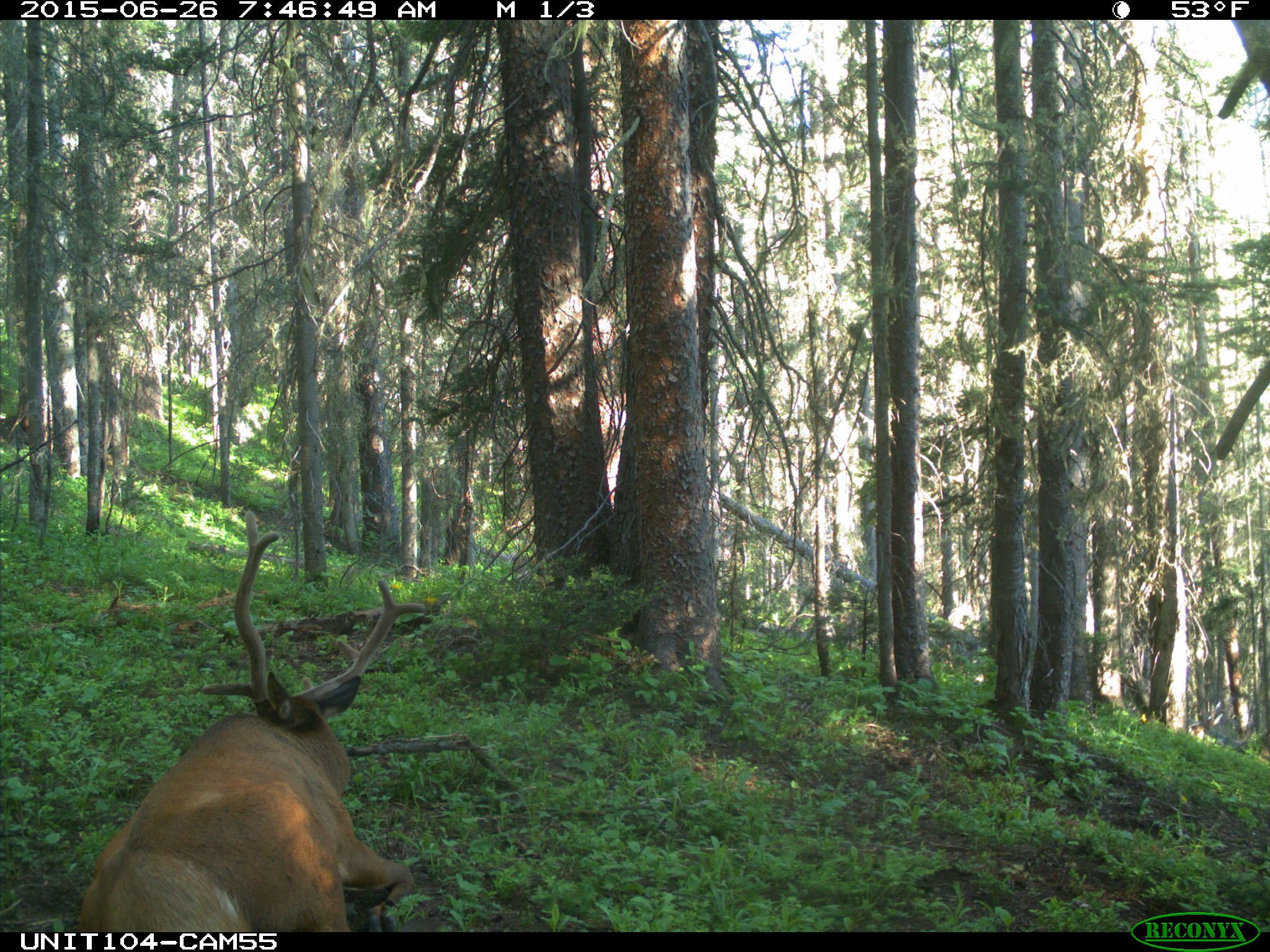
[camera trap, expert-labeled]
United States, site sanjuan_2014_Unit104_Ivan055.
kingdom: Animalia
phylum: Chordata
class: Mammalia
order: Artiodactyla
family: Cervidae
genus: Cervus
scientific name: Cervus elaphus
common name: red deer